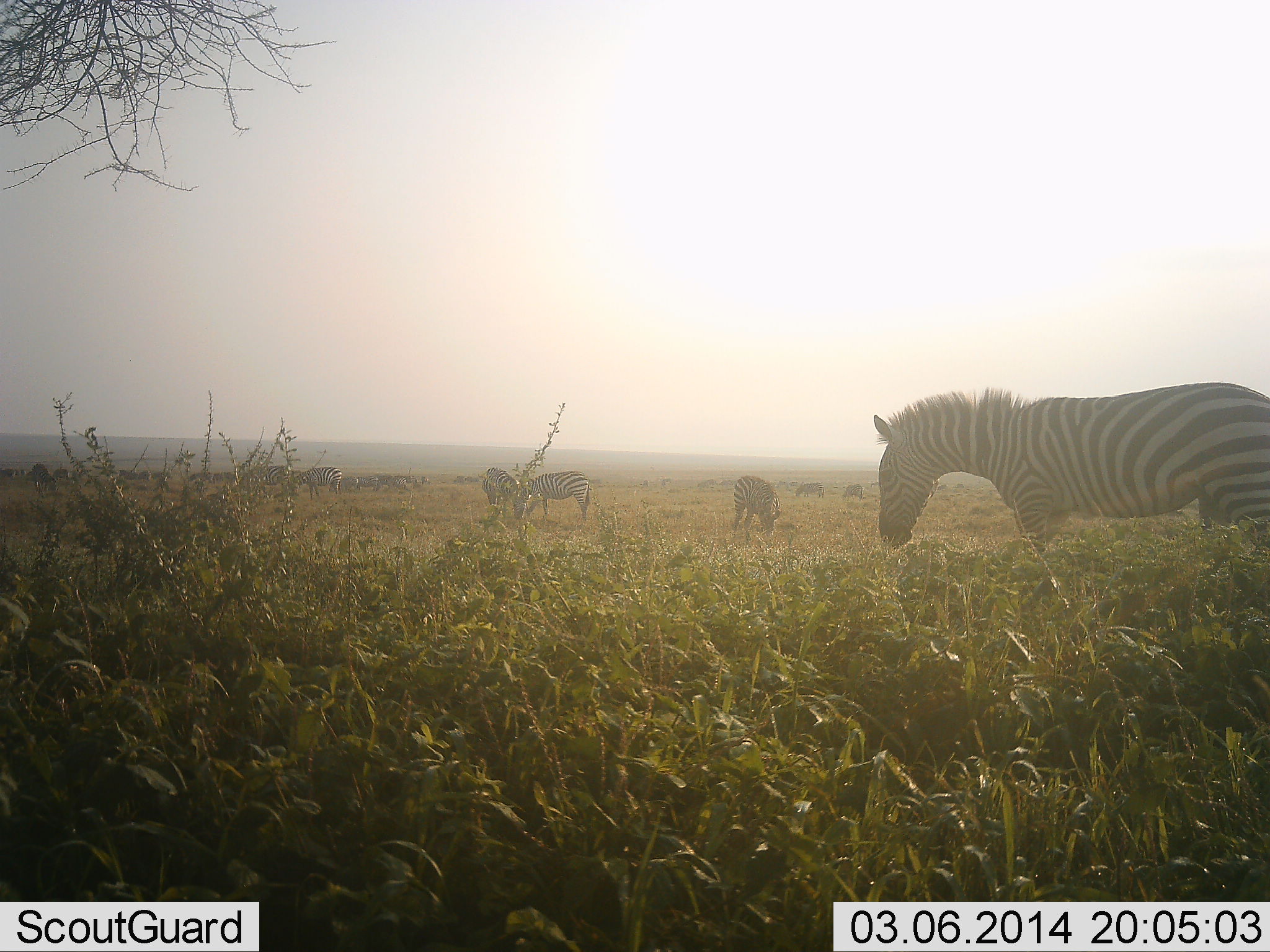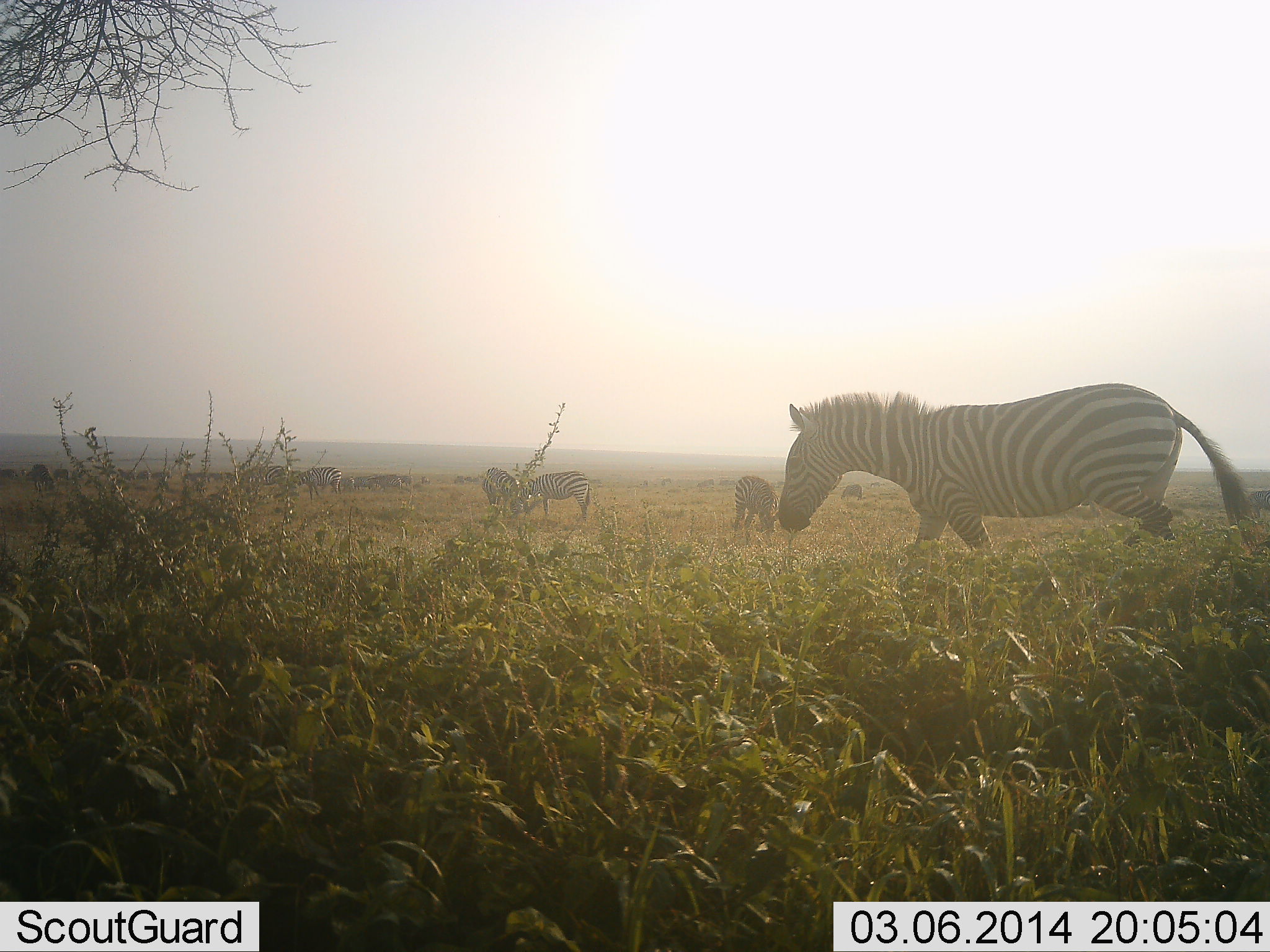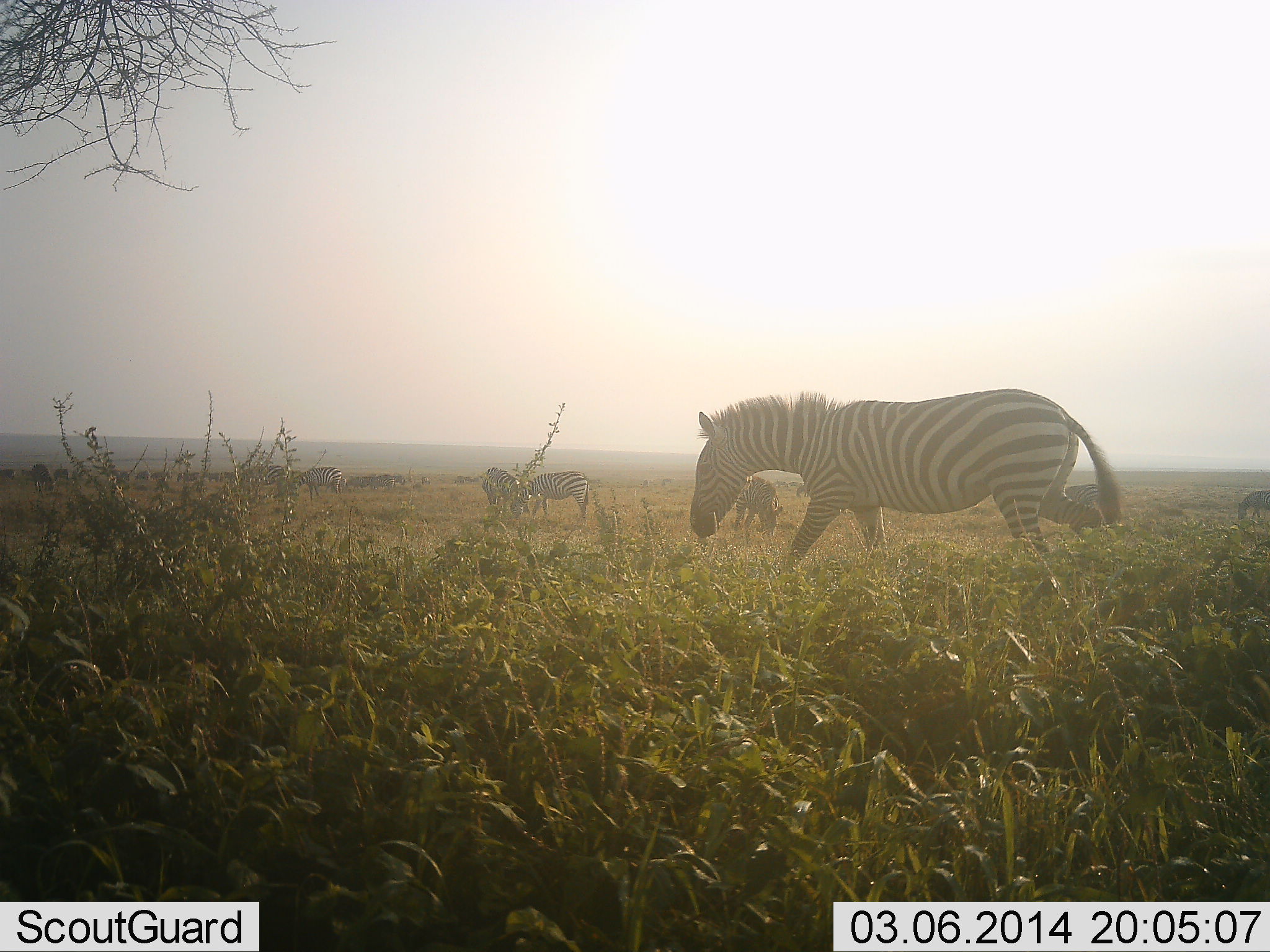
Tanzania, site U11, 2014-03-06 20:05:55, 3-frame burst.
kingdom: Animalia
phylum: Chordata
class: Mammalia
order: Perissodactyla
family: Equidae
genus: Equus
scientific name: Equus quagga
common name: plains zebra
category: zebra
Zebra (plains zebra) (Equus quagga), count 7. Behavior (volunteer vote fractions): standing 40%, resting 0%, moving 100%, interacting 10%. Young present (vote fraction): 0%. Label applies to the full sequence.